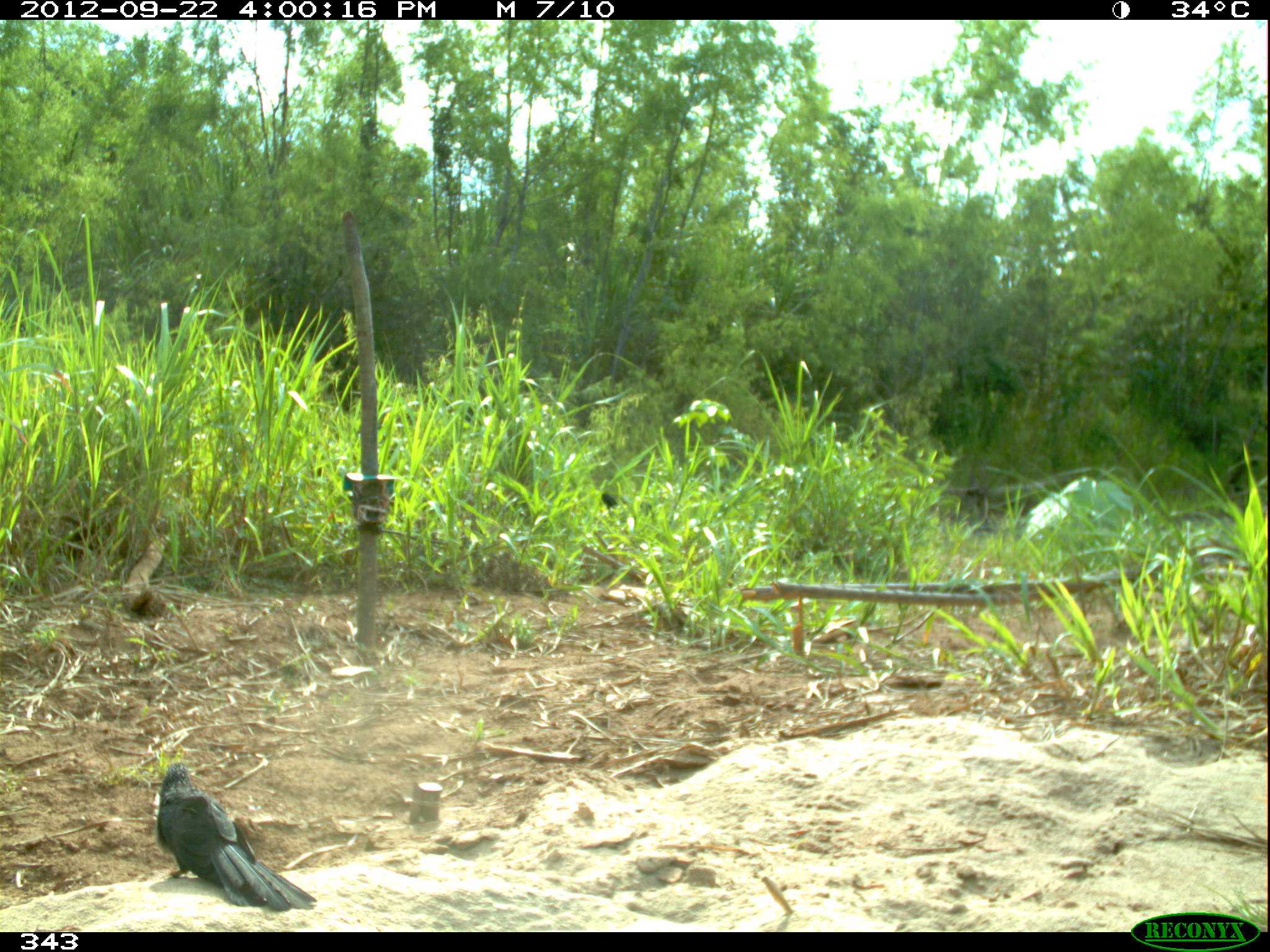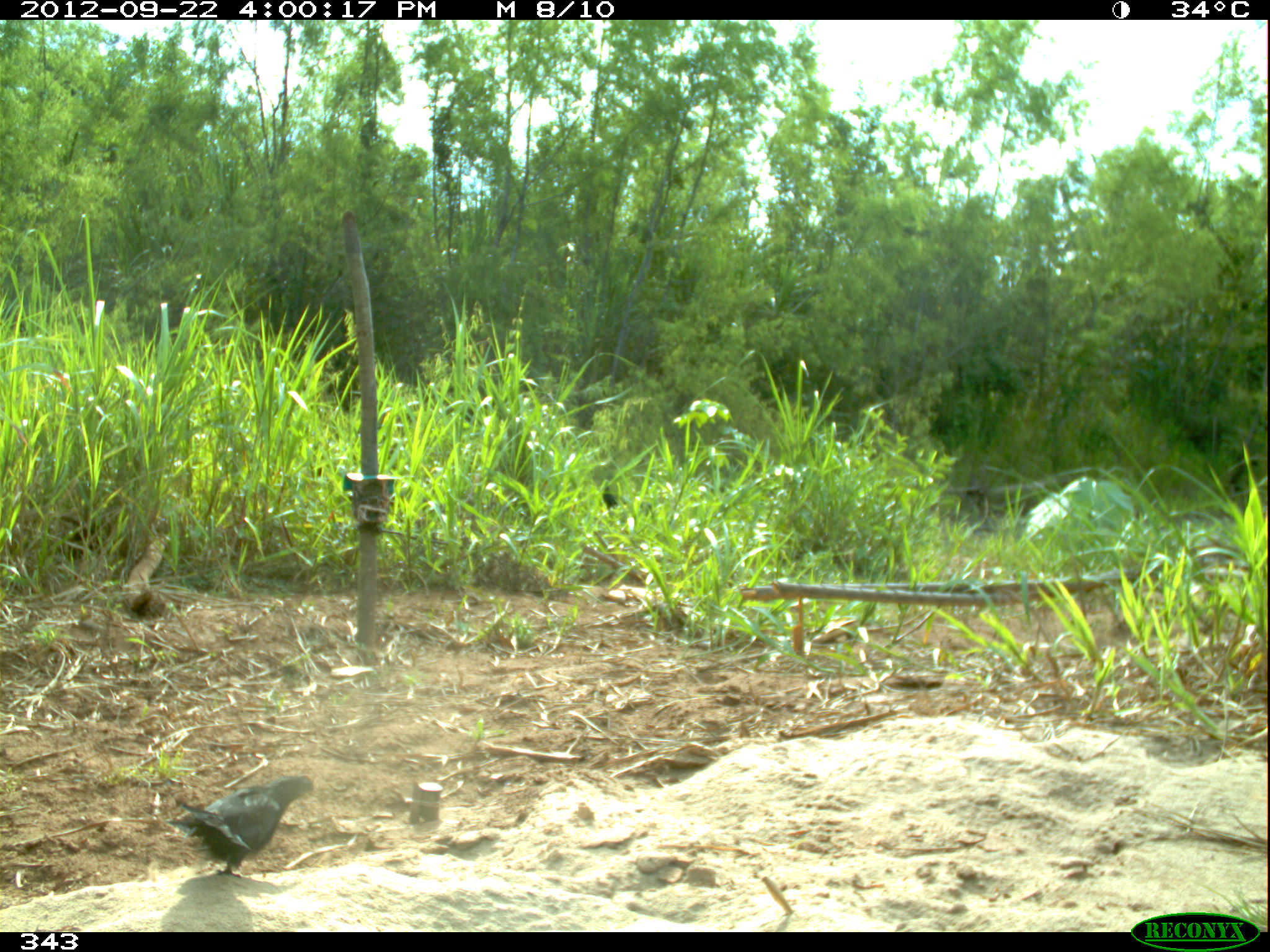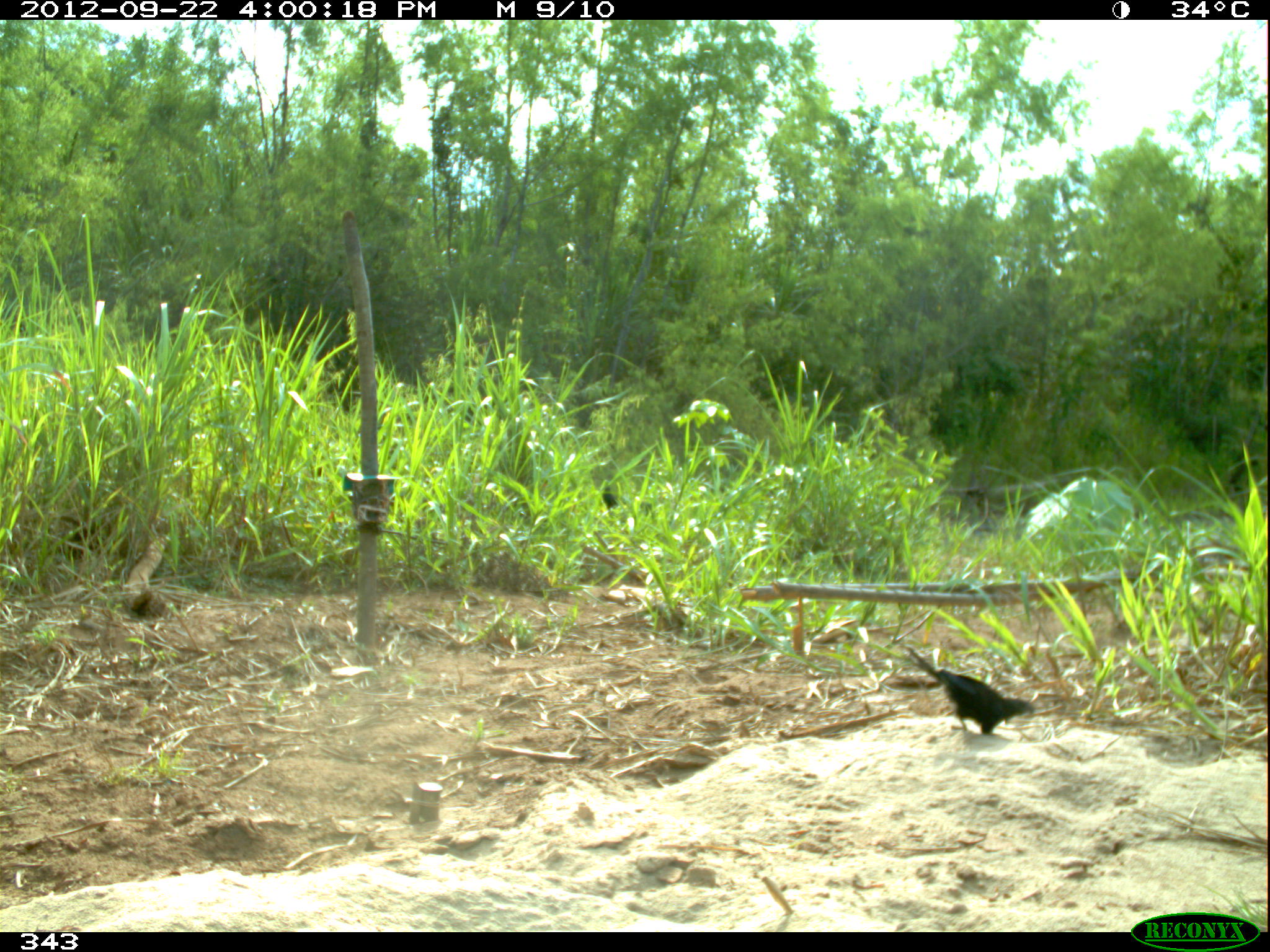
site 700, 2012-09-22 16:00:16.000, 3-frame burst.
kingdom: Animalia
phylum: Chordata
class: Aves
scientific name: Aves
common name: bird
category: unknown bird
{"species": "unknown bird (bird) (Aves)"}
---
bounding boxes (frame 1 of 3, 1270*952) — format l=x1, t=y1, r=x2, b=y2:
unknown bird: l=155, t=760, r=320, b=912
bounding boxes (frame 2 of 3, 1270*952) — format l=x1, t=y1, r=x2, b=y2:
unknown bird: l=165, t=775, r=314, b=877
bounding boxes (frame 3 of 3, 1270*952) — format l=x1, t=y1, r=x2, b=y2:
unknown bird: l=903, t=645, r=1034, b=736; l=600, t=485, r=654, b=534